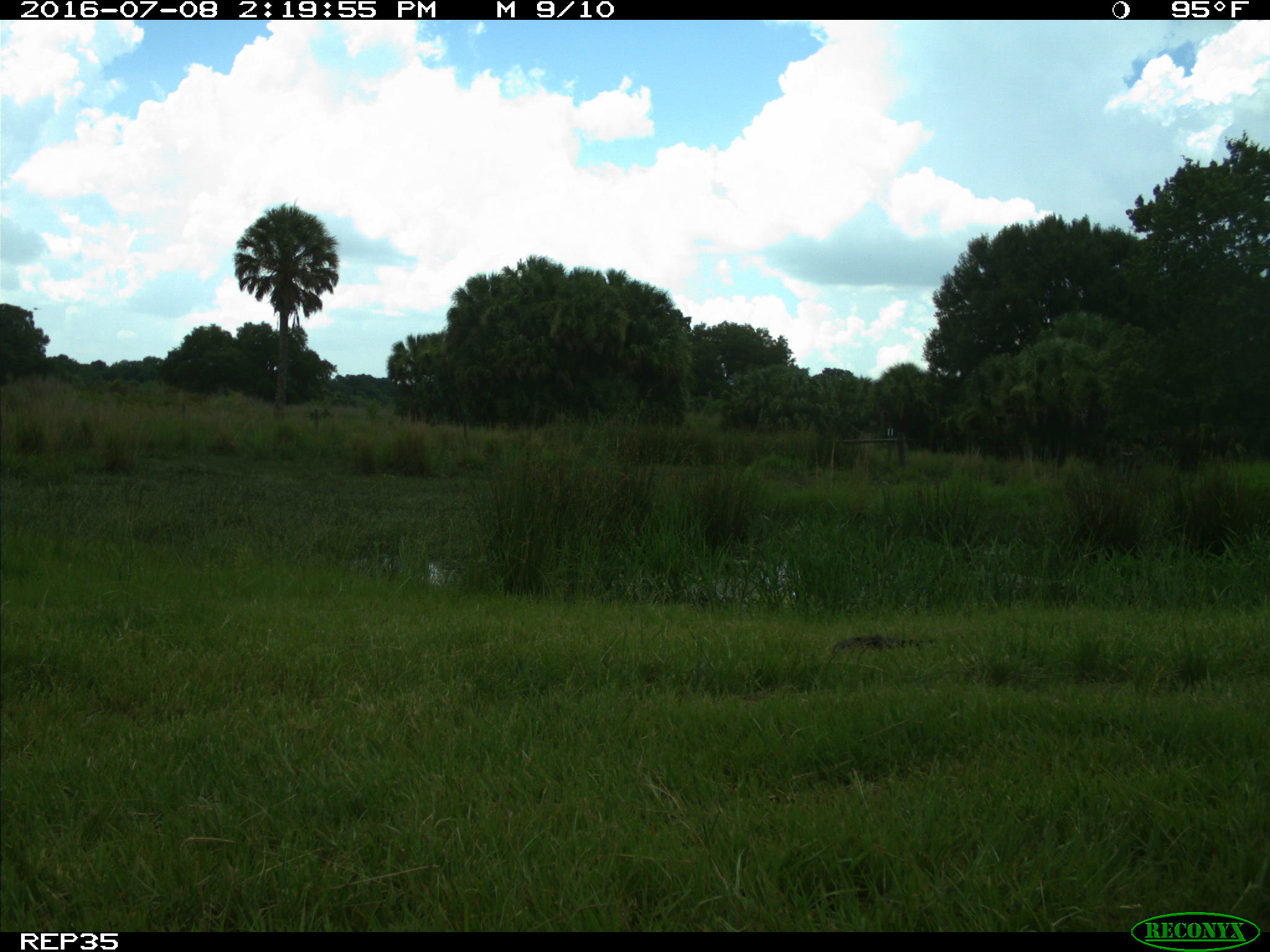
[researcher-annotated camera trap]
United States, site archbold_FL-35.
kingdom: Animalia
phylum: Chordata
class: Mammalia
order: Artiodactyla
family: Bovidae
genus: Bos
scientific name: Bos taurus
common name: domestic cow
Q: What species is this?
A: Bos taurus (domestic cow).